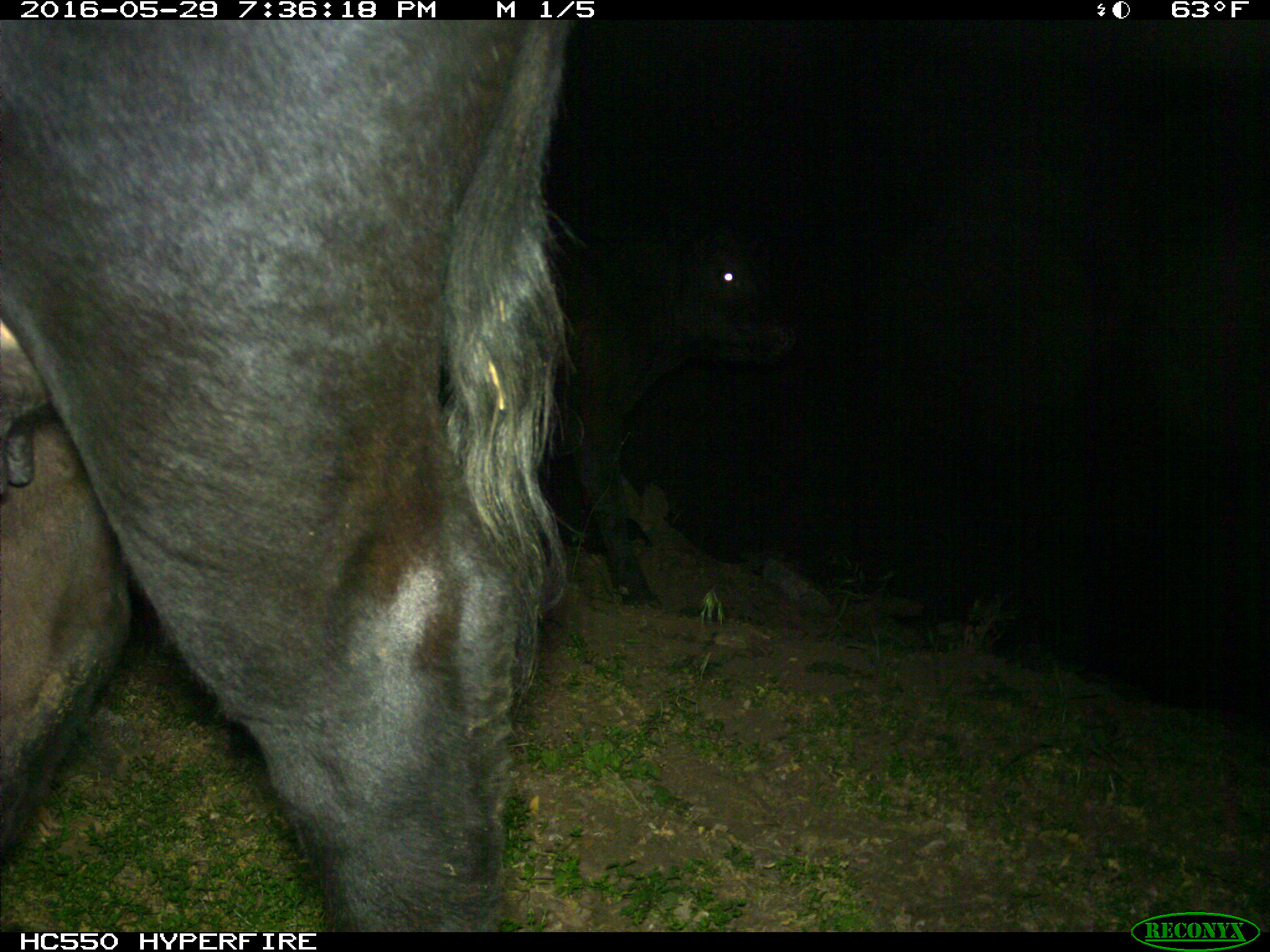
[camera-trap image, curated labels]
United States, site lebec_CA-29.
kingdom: Animalia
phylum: Chordata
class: Mammalia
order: Artiodactyla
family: Bovidae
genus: Bos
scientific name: Bos taurus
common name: domestic cow